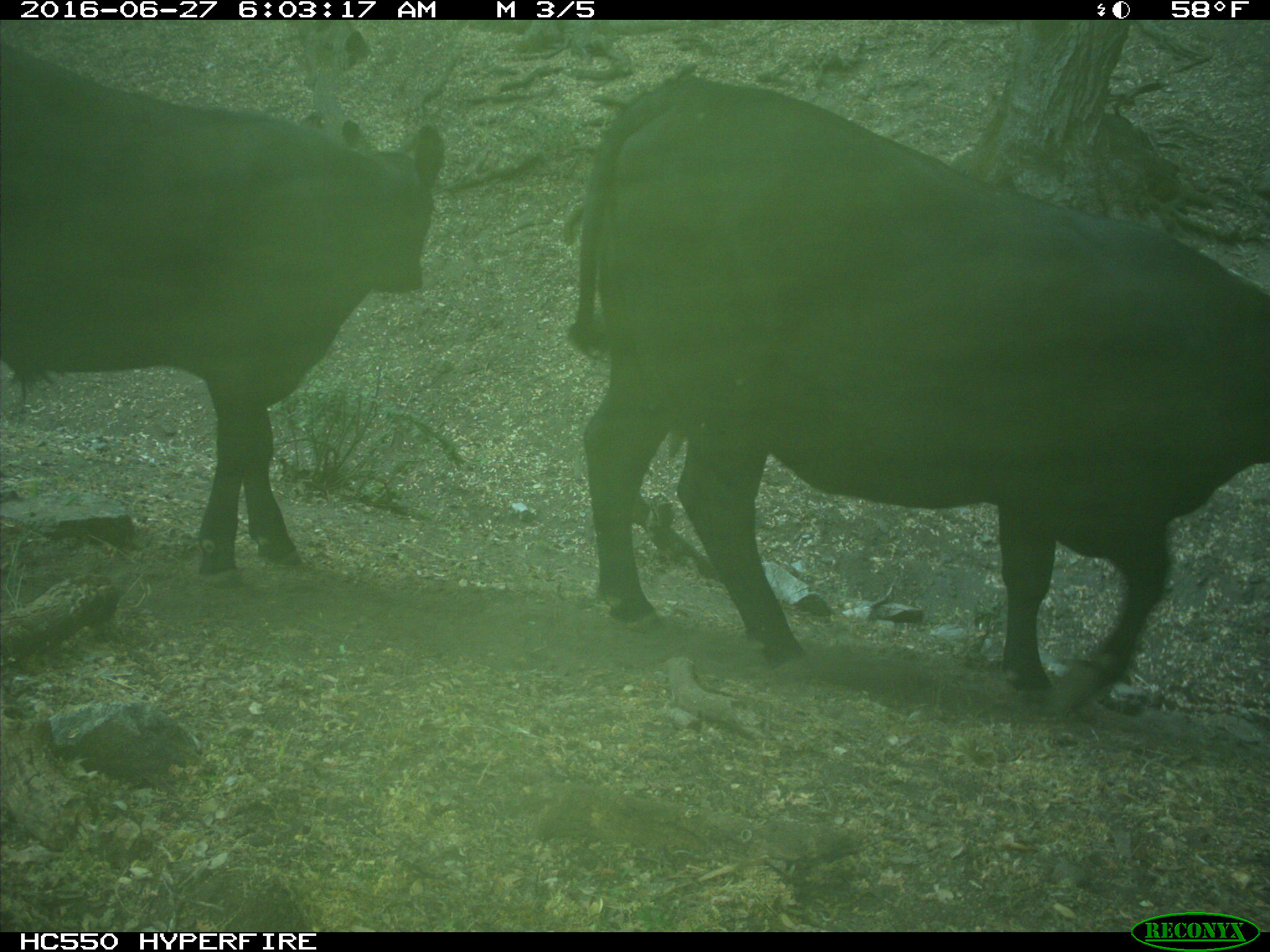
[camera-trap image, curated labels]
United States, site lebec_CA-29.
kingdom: Animalia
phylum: Chordata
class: Mammalia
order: Artiodactyla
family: Bovidae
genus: Bos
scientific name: Bos taurus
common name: domestic cow